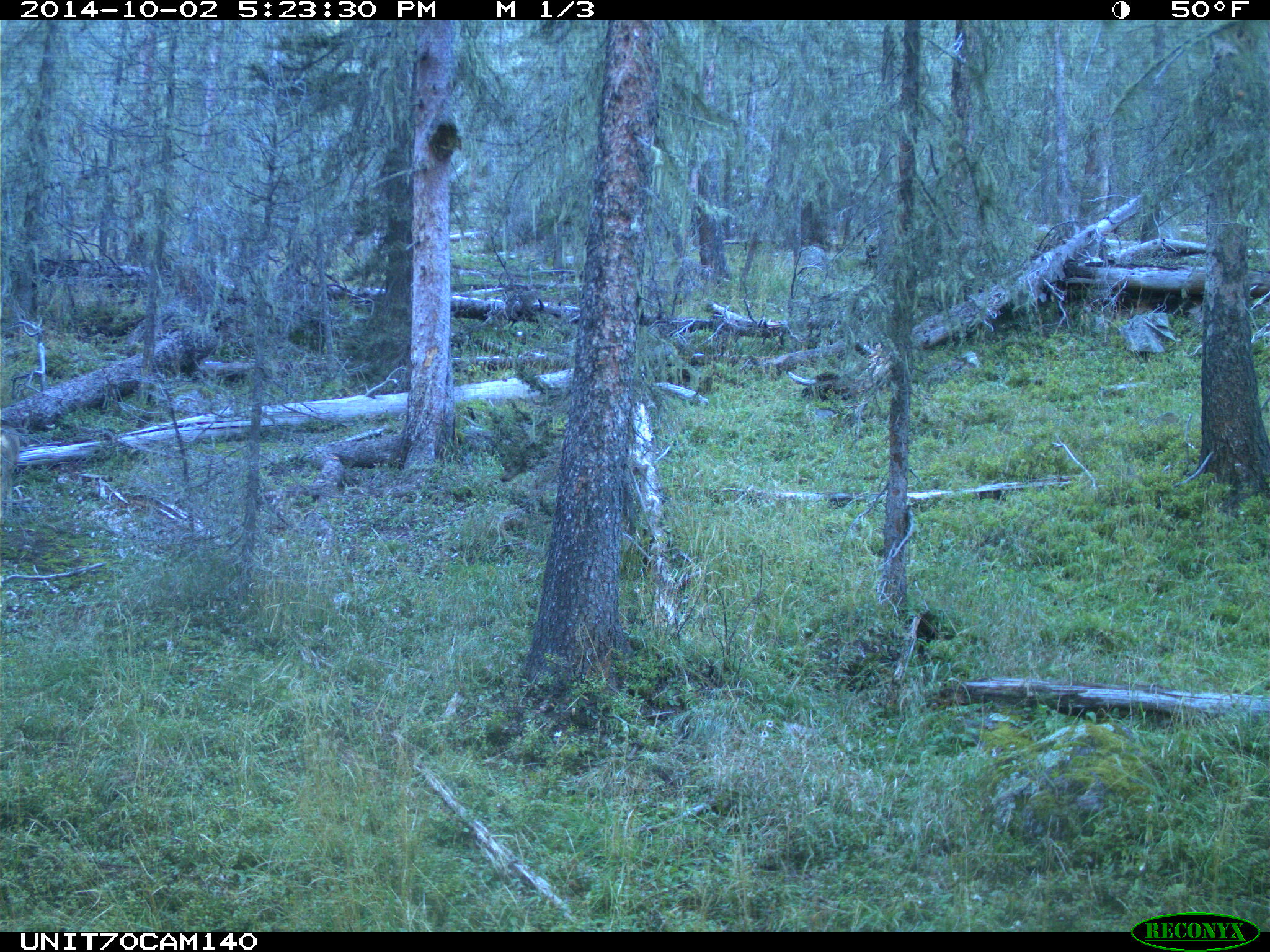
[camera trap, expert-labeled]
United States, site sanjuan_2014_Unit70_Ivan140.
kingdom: Animalia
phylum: Chordata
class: Mammalia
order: Artiodactyla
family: Cervidae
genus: Odocoileus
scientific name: Odocoileus hemionus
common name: mule deer